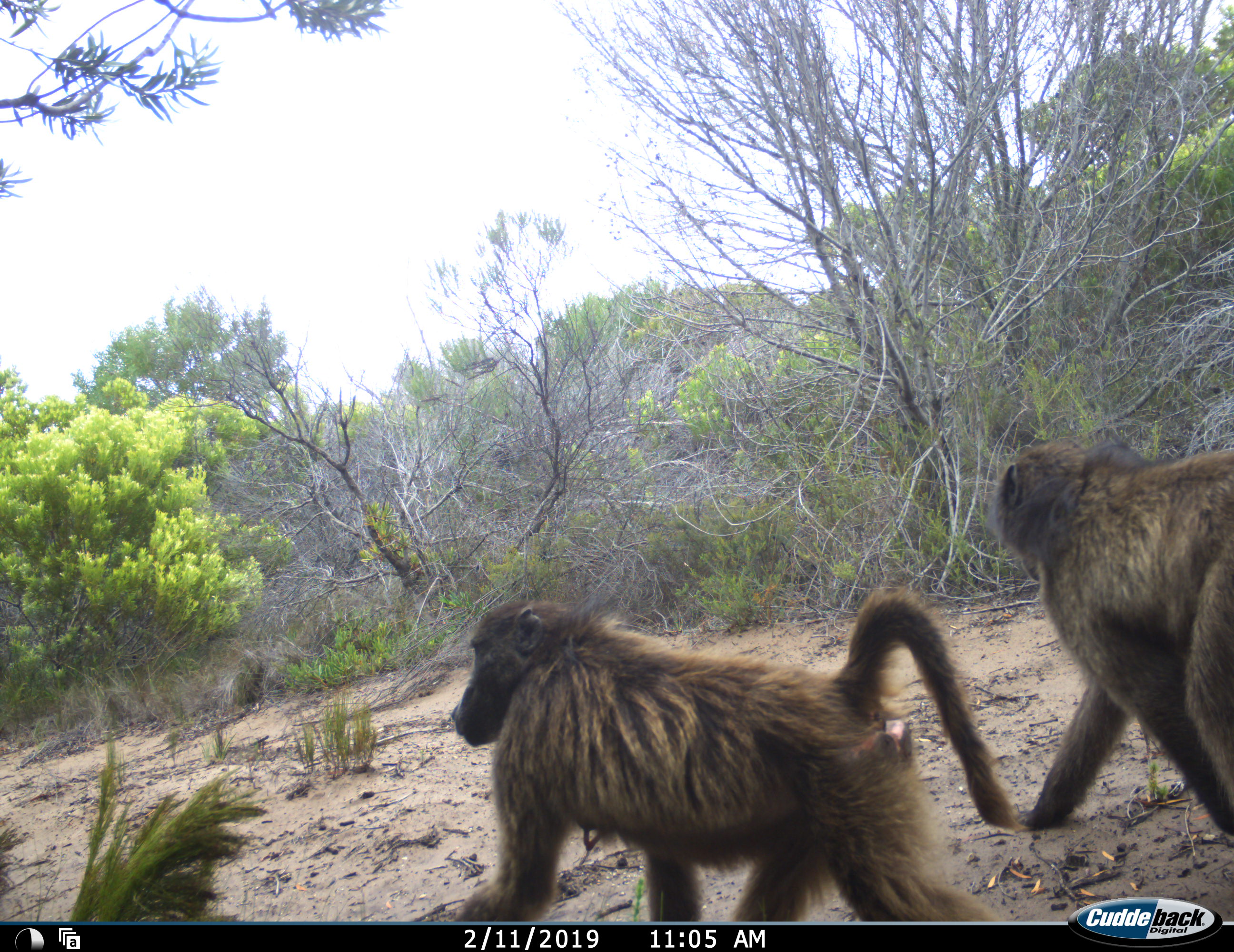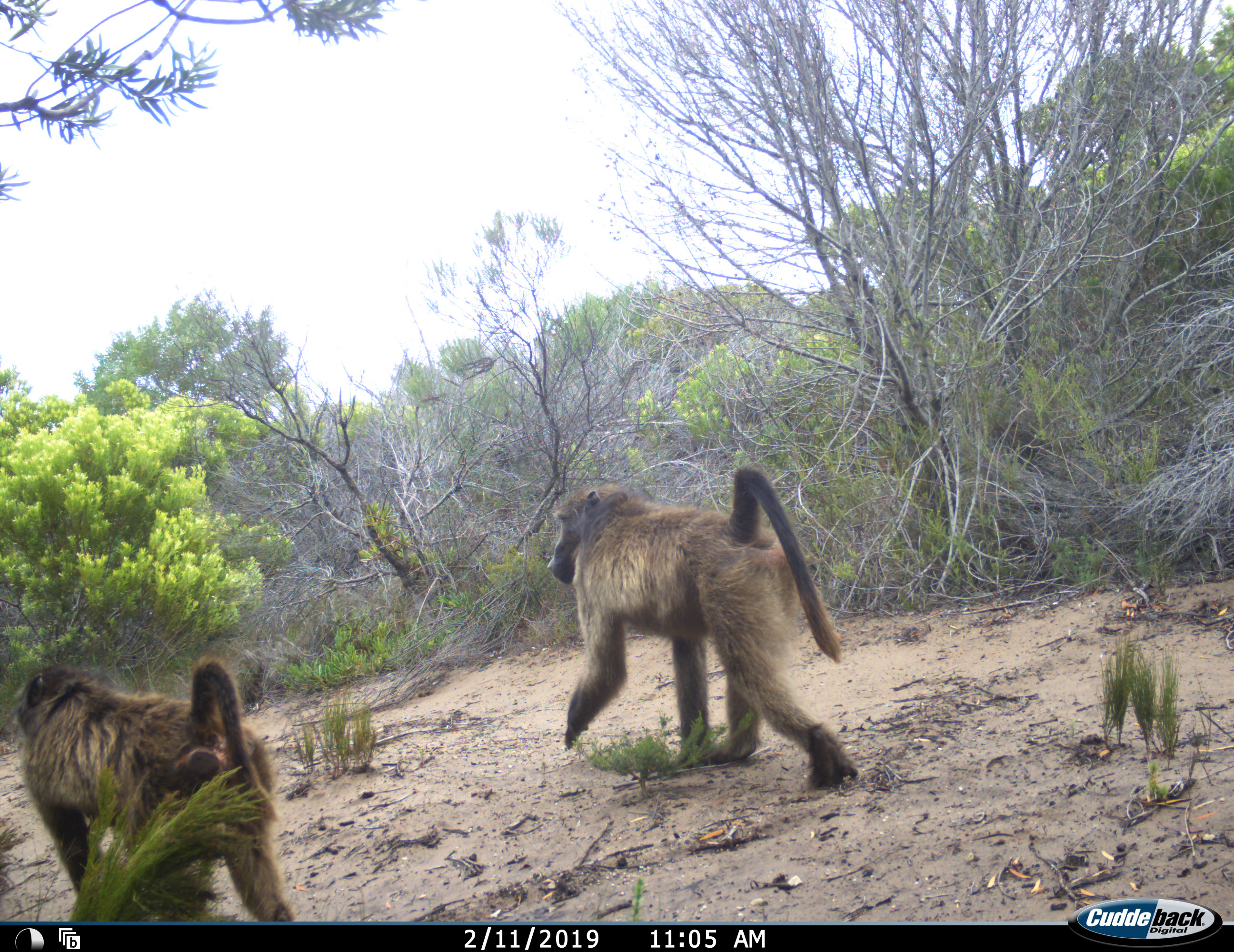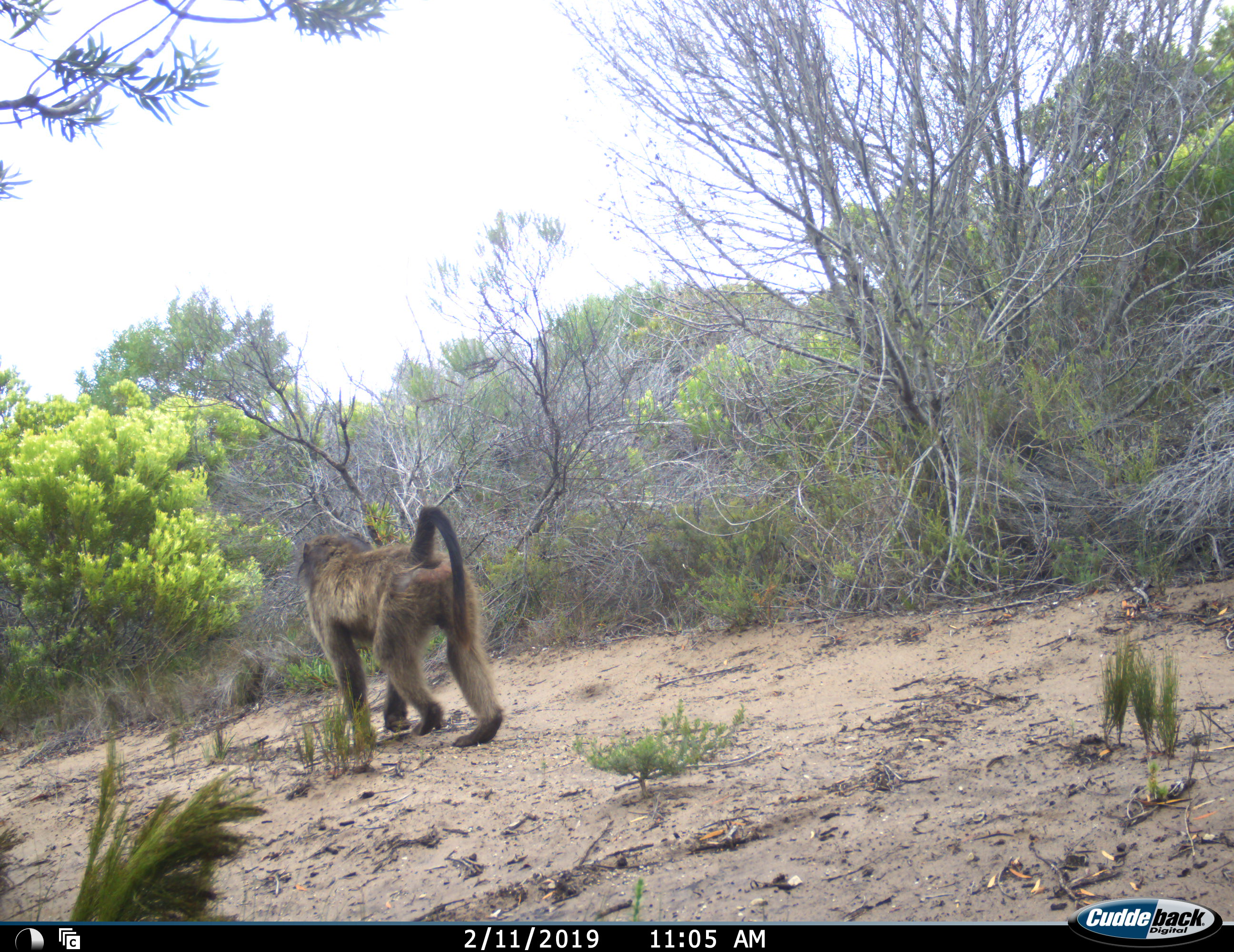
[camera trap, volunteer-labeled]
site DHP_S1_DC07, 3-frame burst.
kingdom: Animalia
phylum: Chordata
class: Mammalia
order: Primates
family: Cercopithecidae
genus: Papio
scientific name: Papio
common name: baboon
Baboon (Papio), count 2. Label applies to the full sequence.